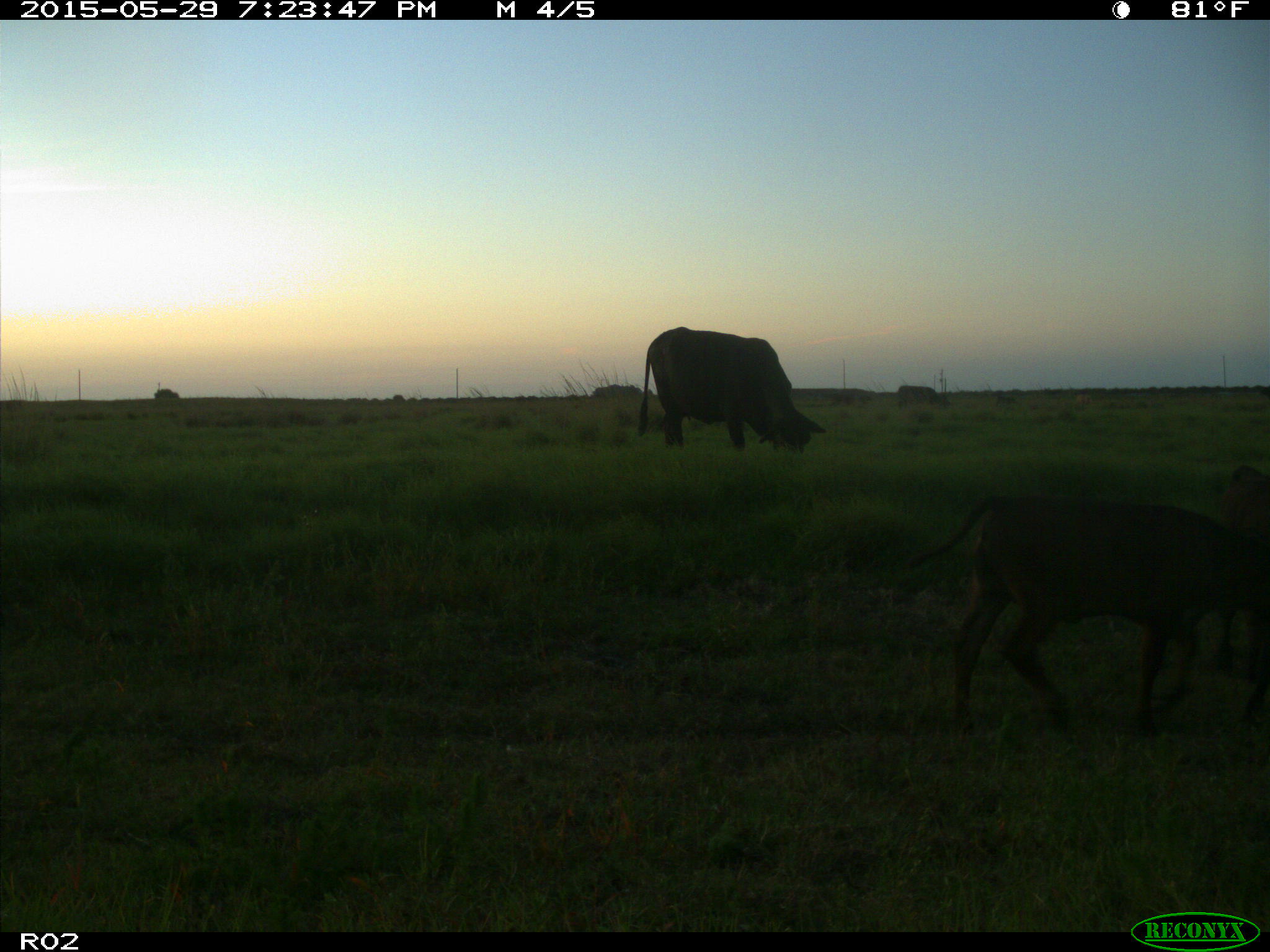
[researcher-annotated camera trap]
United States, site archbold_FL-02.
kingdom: Animalia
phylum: Chordata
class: Mammalia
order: Artiodactyla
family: Bovidae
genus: Bos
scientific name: Bos taurus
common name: domestic cow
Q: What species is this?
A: Bos taurus (domestic cow).